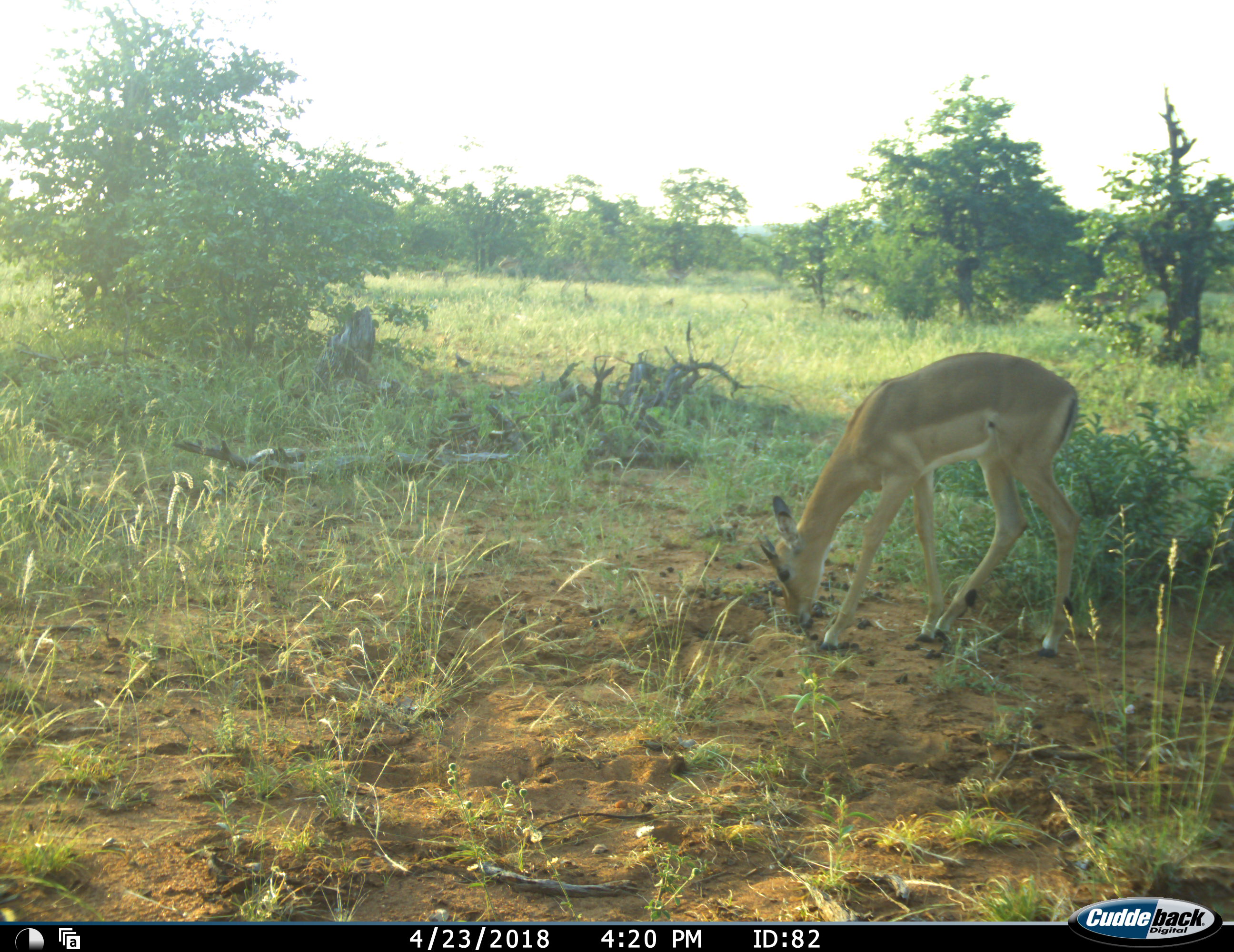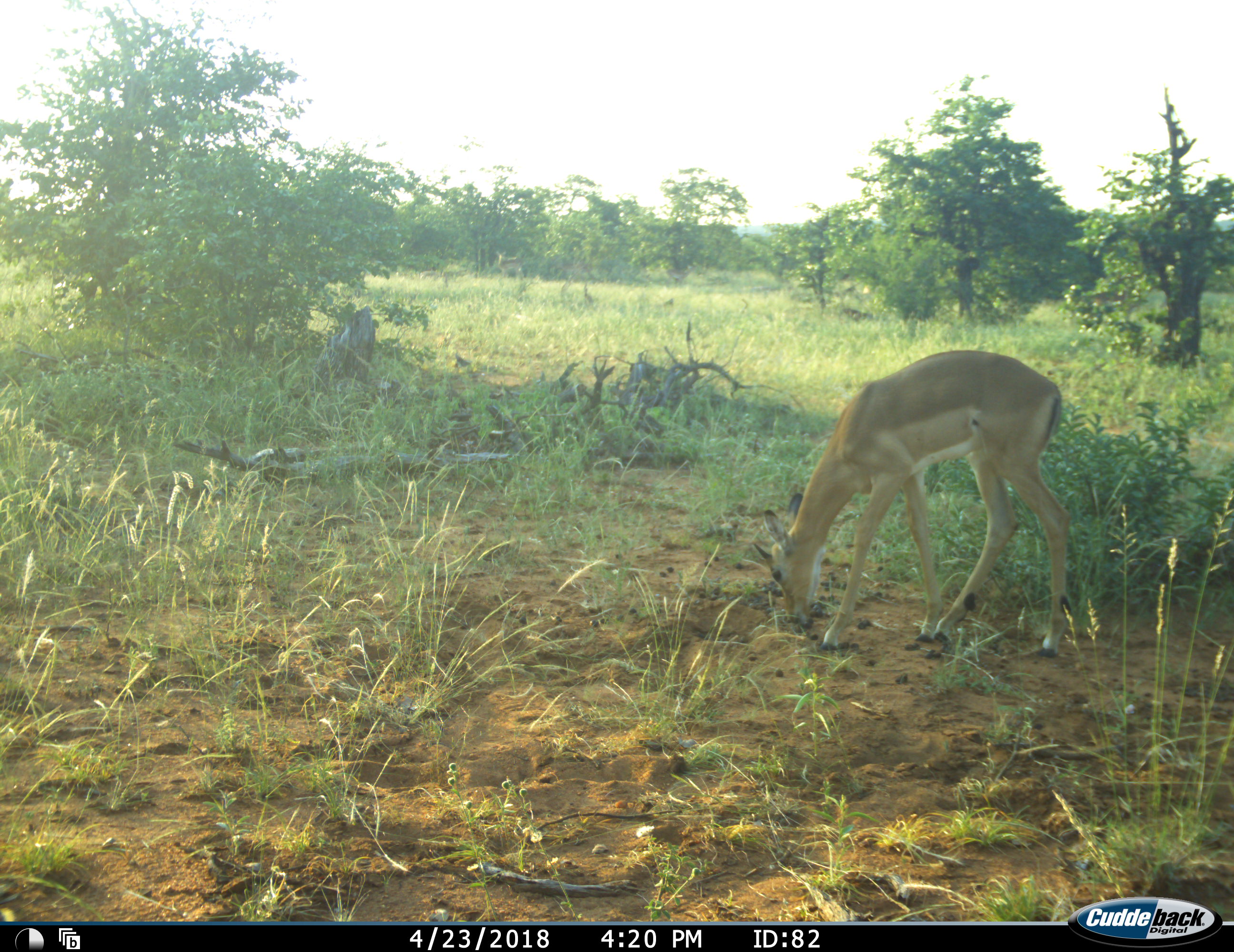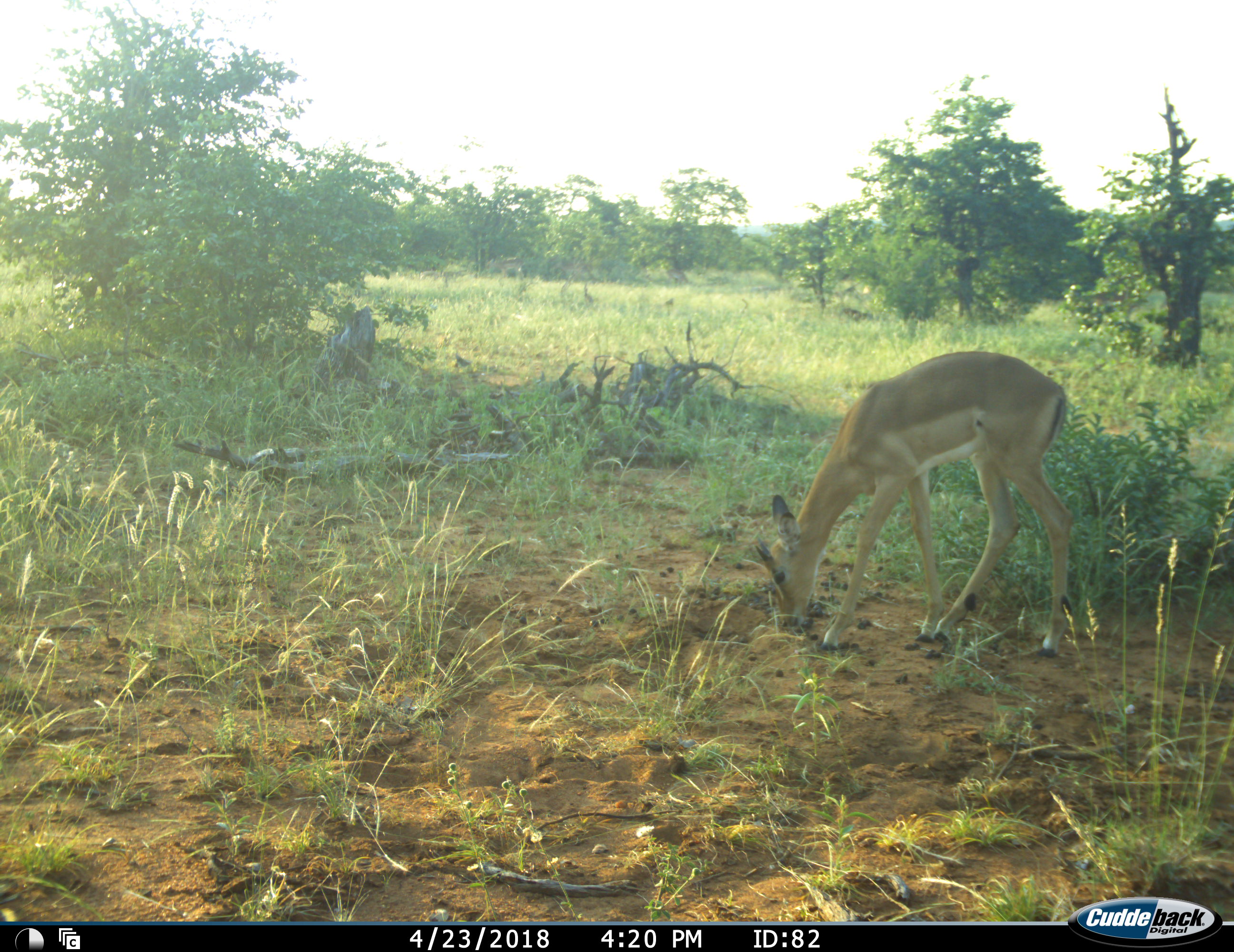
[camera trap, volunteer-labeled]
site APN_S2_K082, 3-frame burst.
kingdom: Animalia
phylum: Chordata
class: Mammalia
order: Artiodactyla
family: Bovidae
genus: Aepyceros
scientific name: Aepyceros melampus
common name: impala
Impala (Aepyceros melampus), count 1. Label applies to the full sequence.